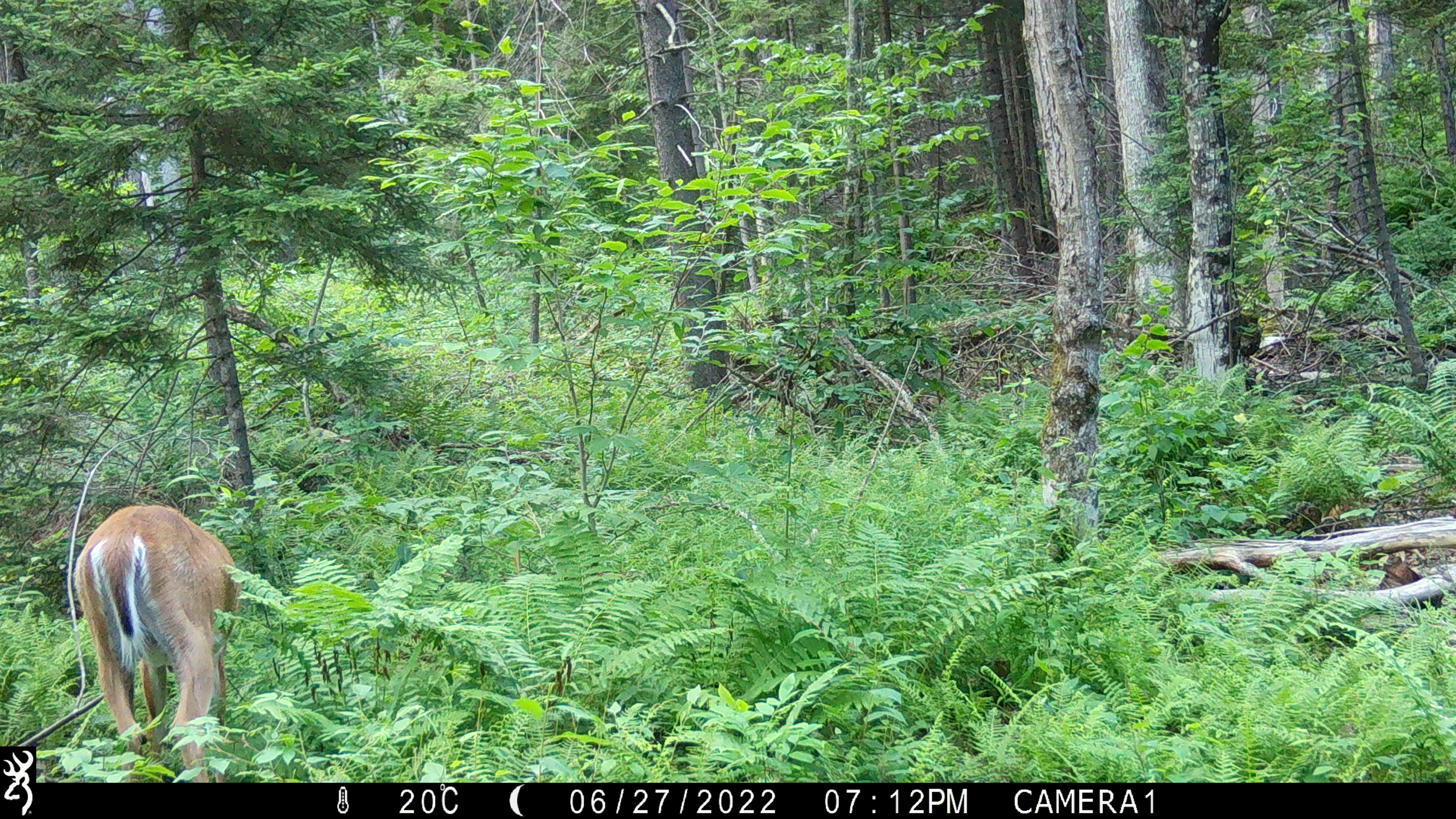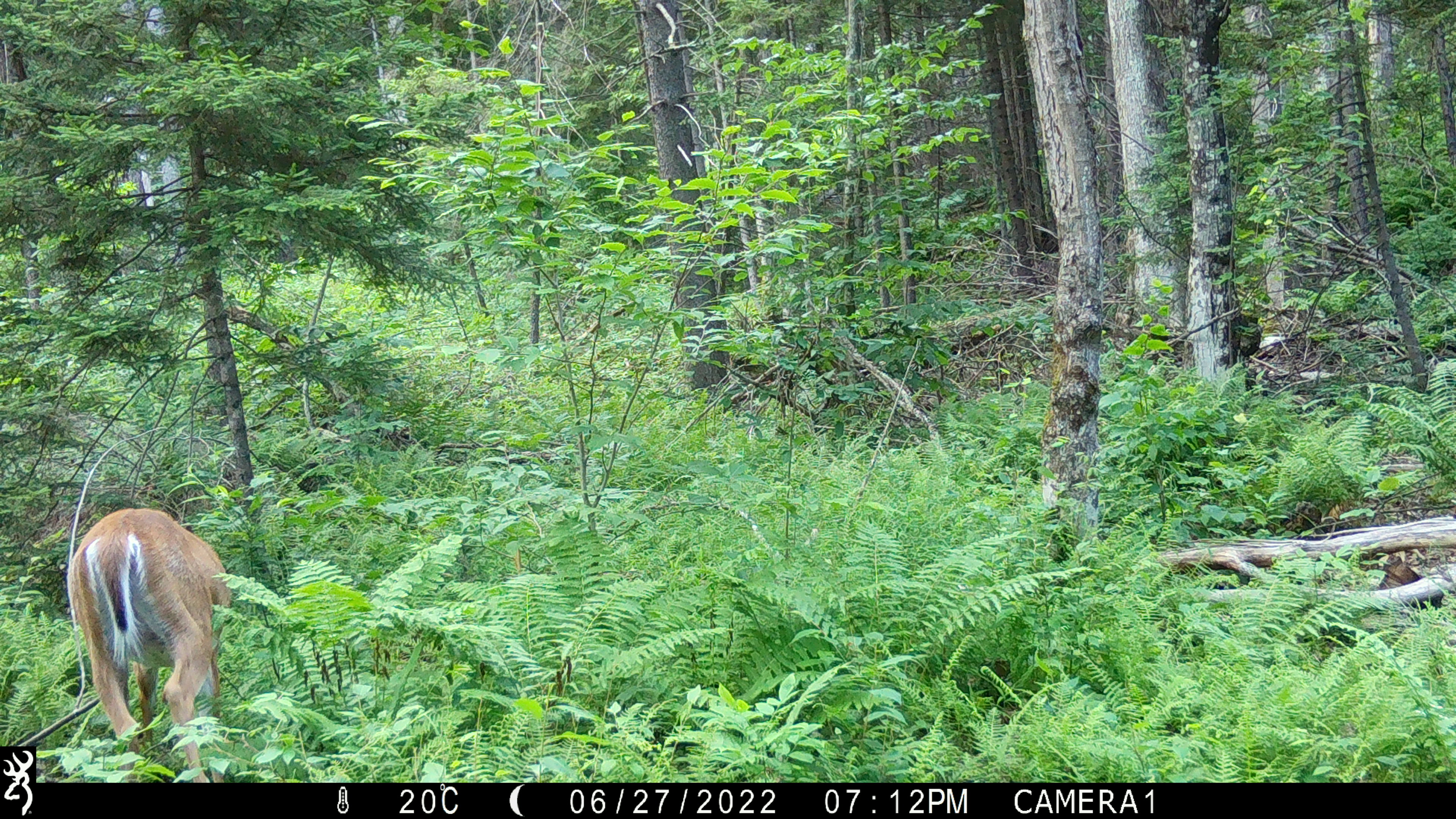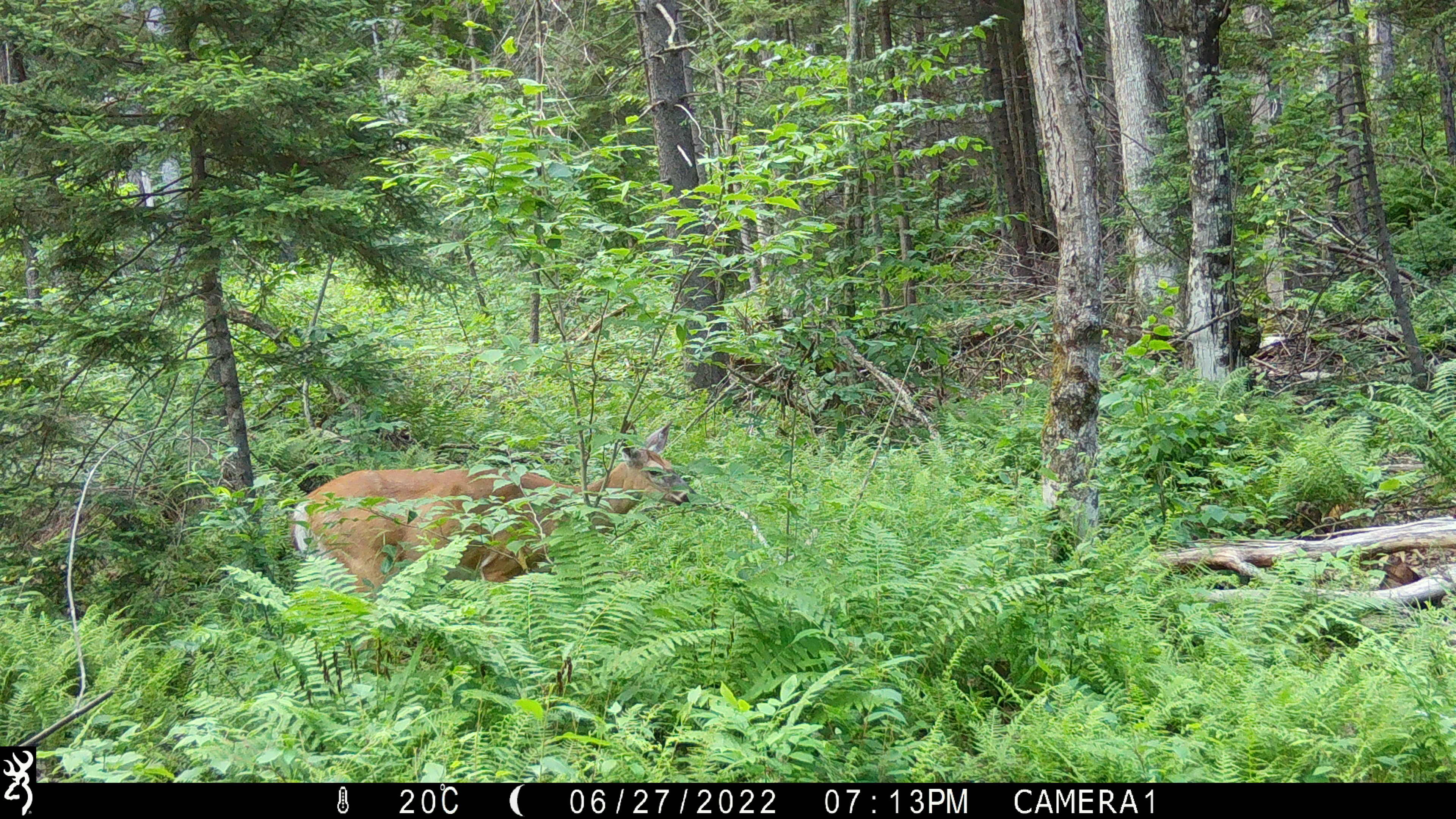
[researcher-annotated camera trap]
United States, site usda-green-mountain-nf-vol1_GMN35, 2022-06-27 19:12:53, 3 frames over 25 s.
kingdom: Animalia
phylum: Chordata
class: Mammalia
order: Artiodactyla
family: Cervidae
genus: Odocoileus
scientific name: Odocoileus virginianus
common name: white-tailed deer